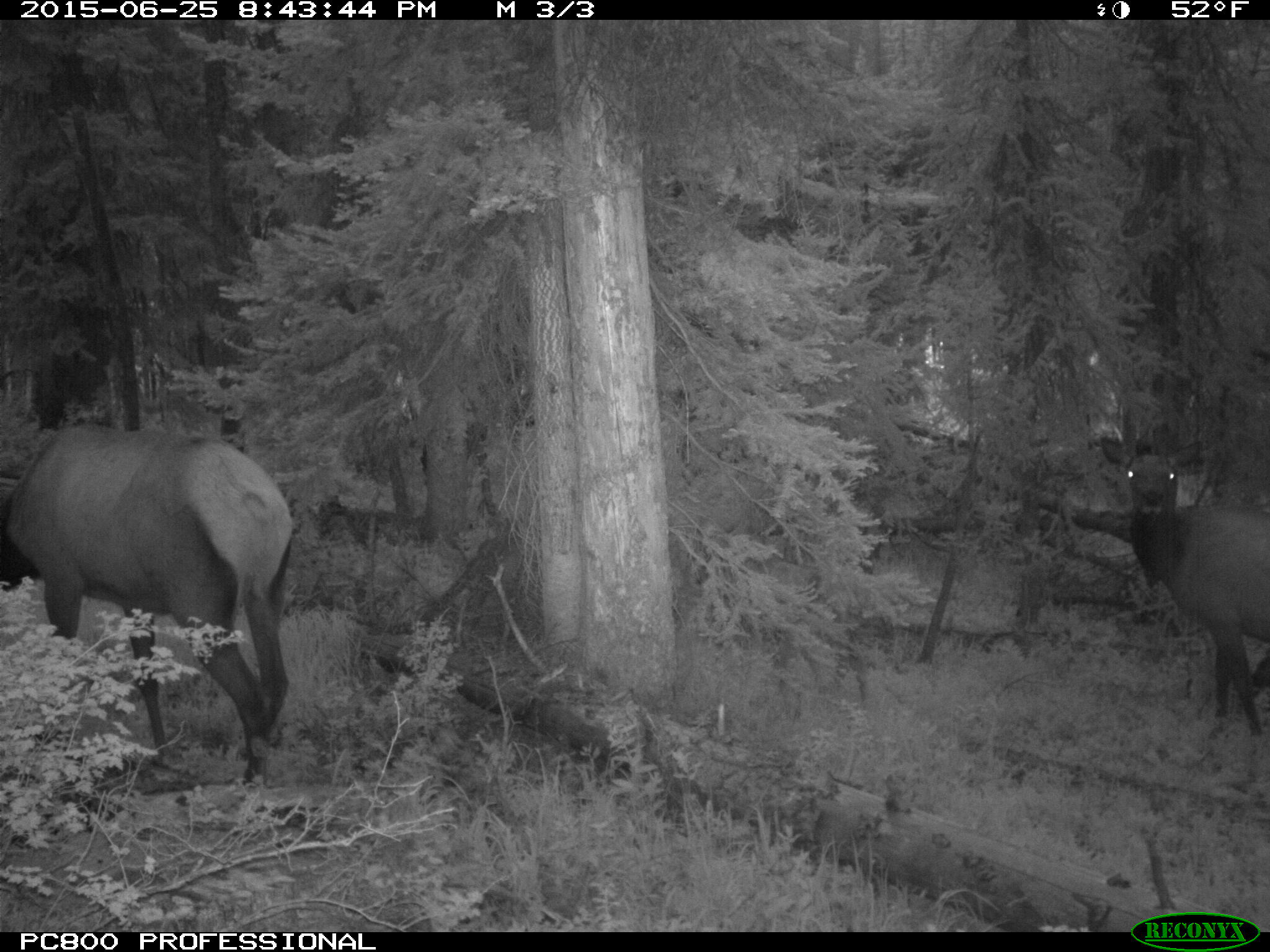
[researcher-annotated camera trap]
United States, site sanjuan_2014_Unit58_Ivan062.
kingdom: Animalia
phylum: Chordata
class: Mammalia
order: Artiodactyla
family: Cervidae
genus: Cervus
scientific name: Cervus elaphus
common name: red deer